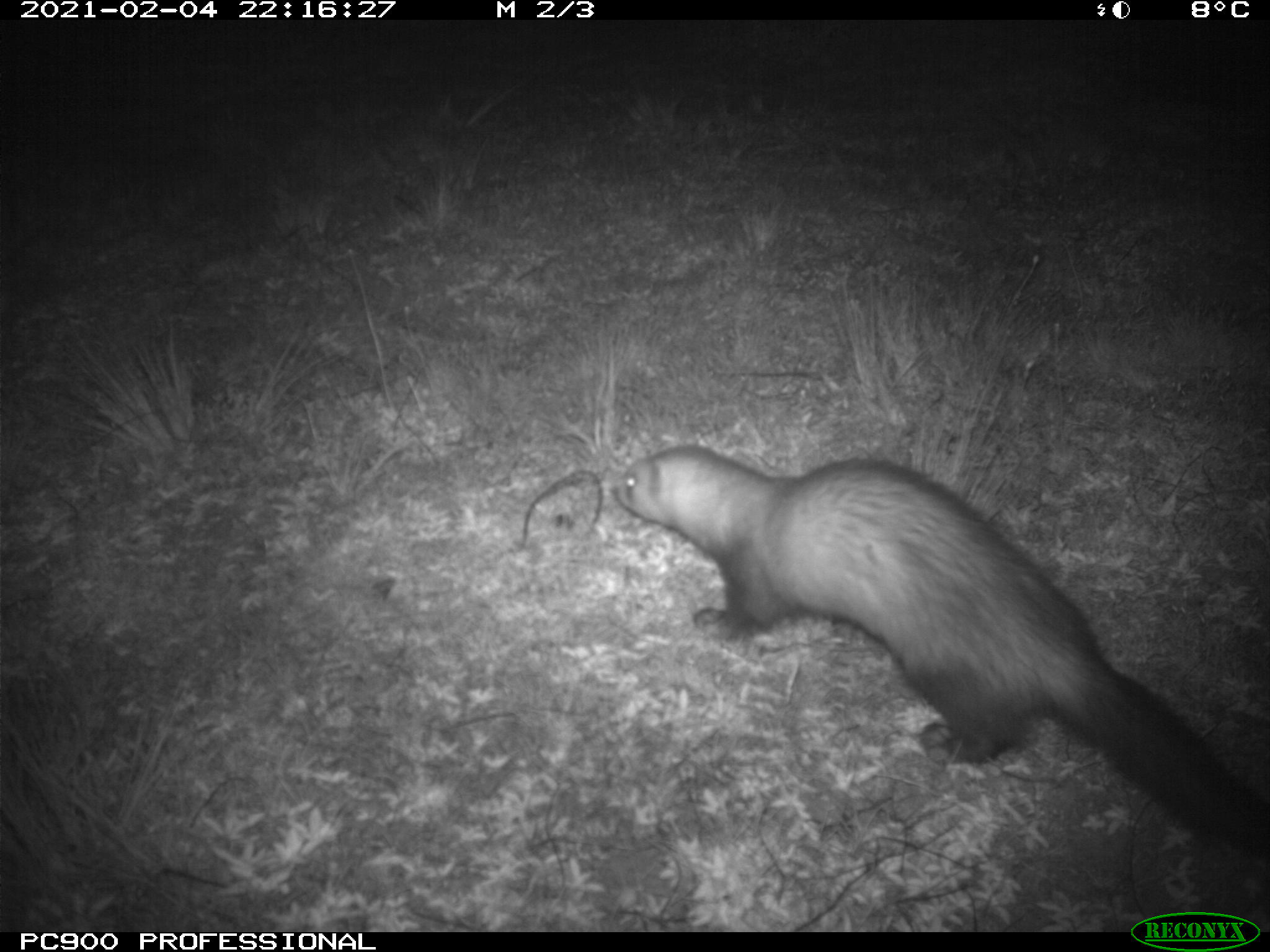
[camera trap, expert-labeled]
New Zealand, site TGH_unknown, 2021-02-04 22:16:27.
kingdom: Animalia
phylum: Chordata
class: Mammalia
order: Carnivora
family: Mustelidae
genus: Mustela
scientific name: Mustela furo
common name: ferret